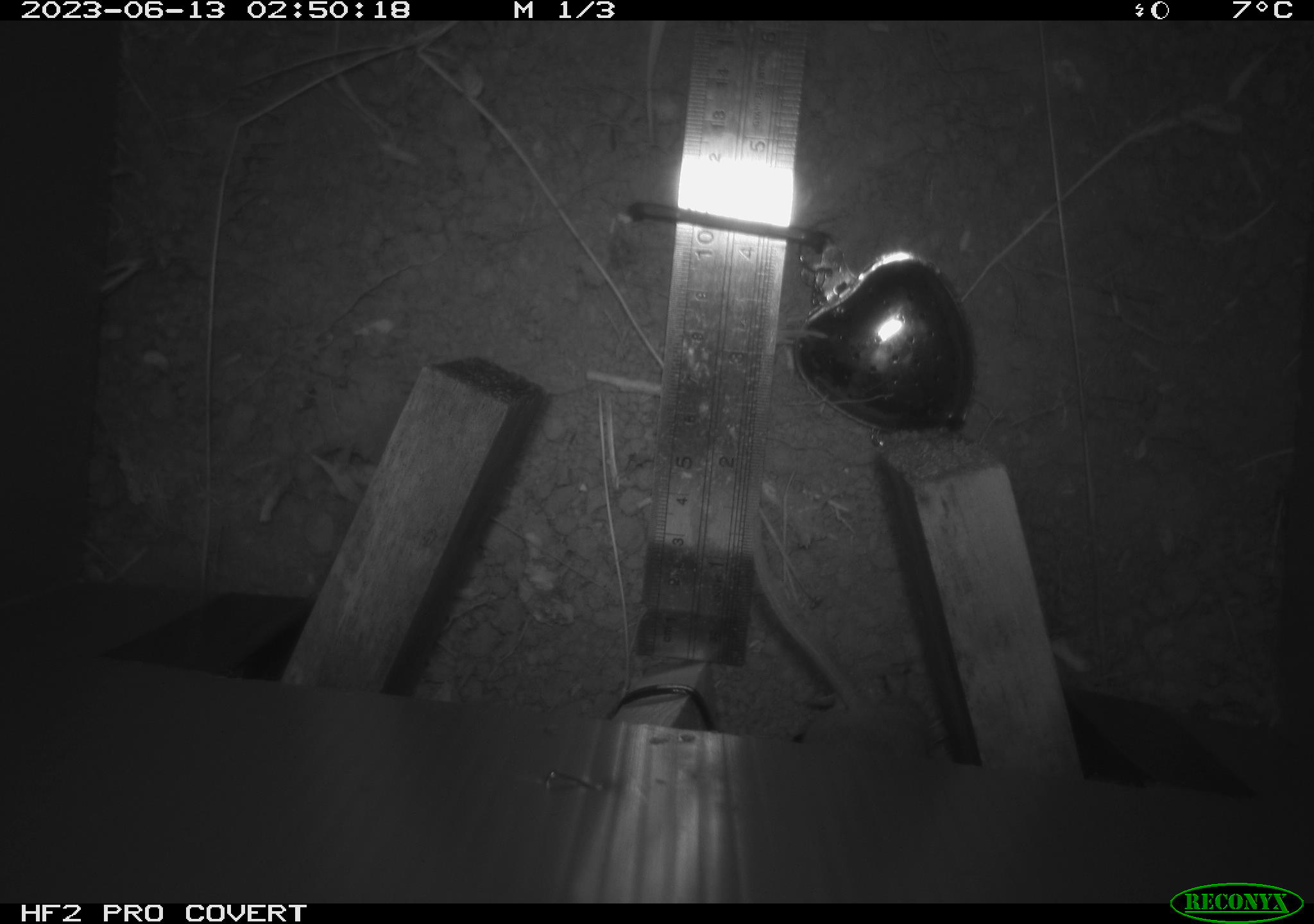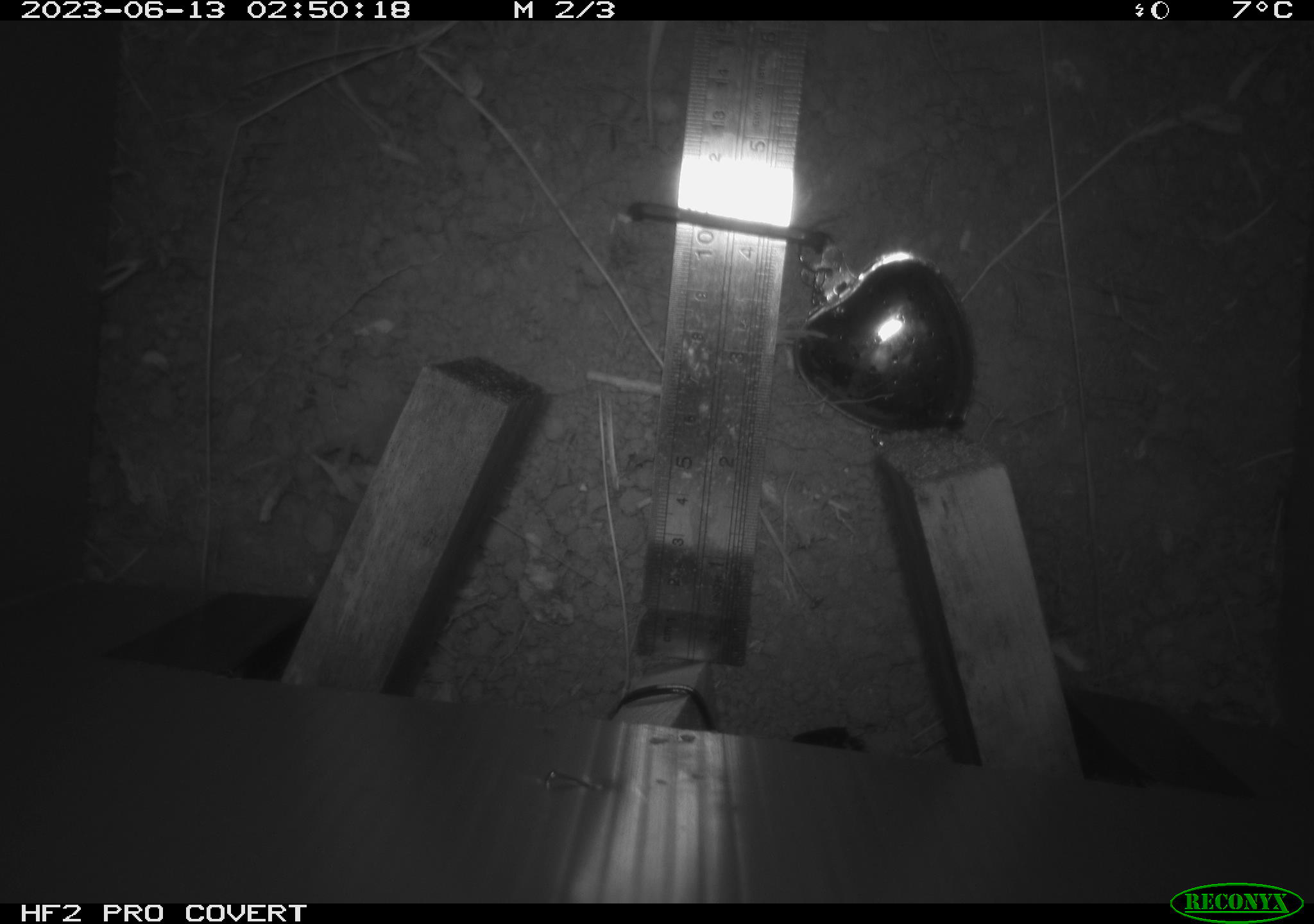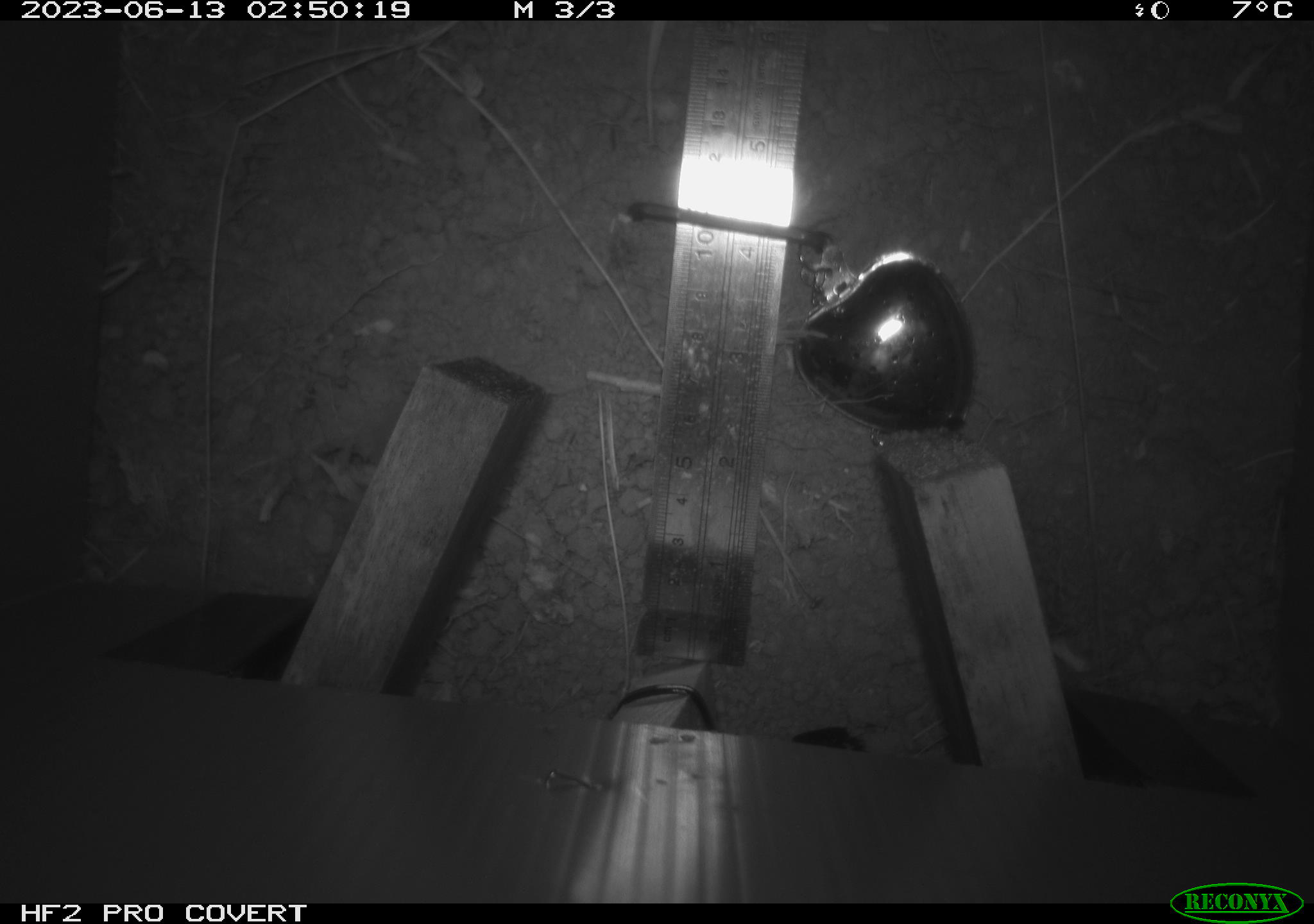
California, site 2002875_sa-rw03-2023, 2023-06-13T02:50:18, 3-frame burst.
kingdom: Animalia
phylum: Chordata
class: Mammalia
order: Rodentia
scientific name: Rodentia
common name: mouse species